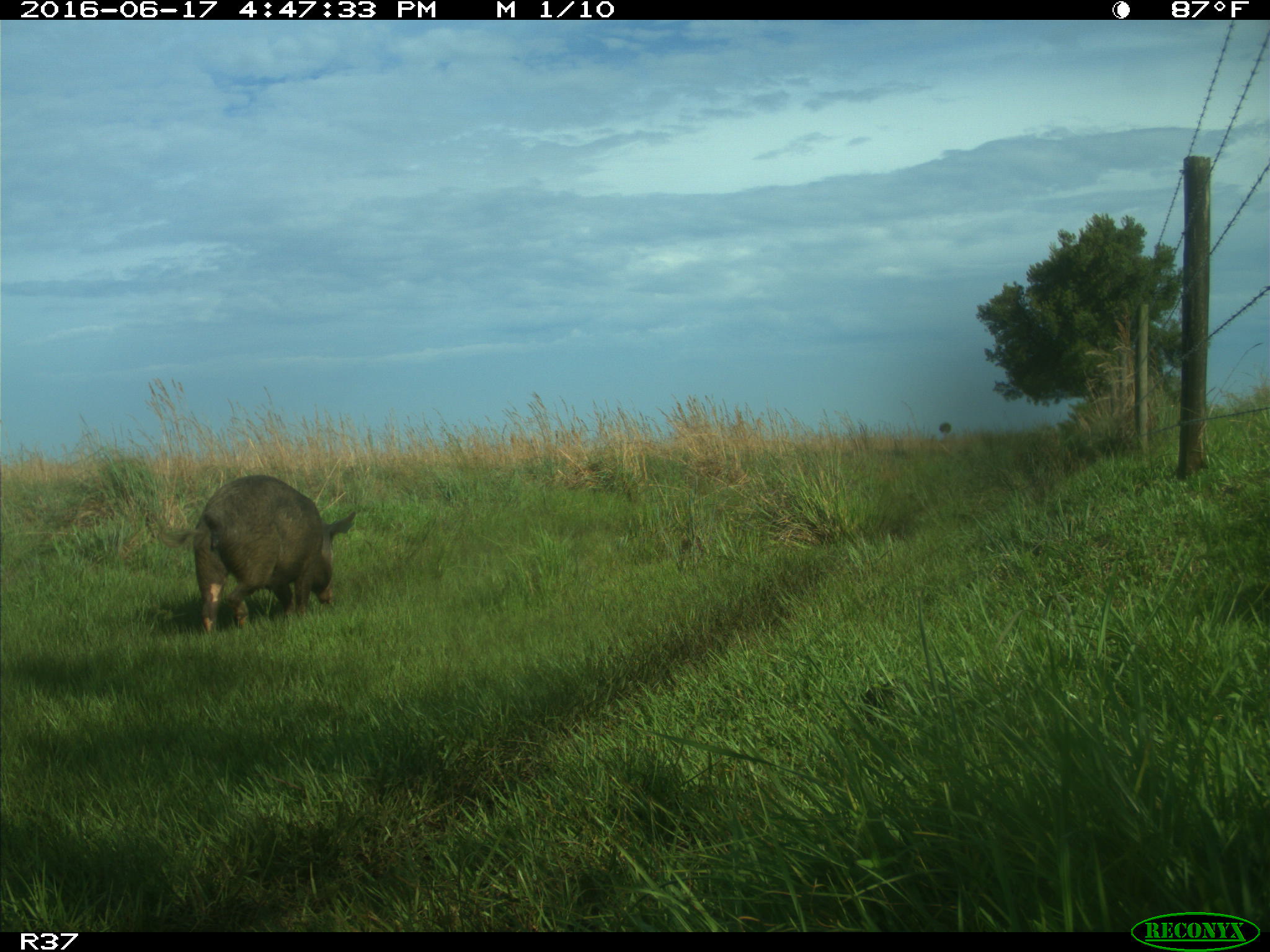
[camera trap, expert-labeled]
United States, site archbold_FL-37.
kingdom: Animalia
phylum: Chordata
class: Mammalia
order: Artiodactyla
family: Suidae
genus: Sus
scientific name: Sus scrofa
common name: wild boar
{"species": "Sus scrofa (wild boar)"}